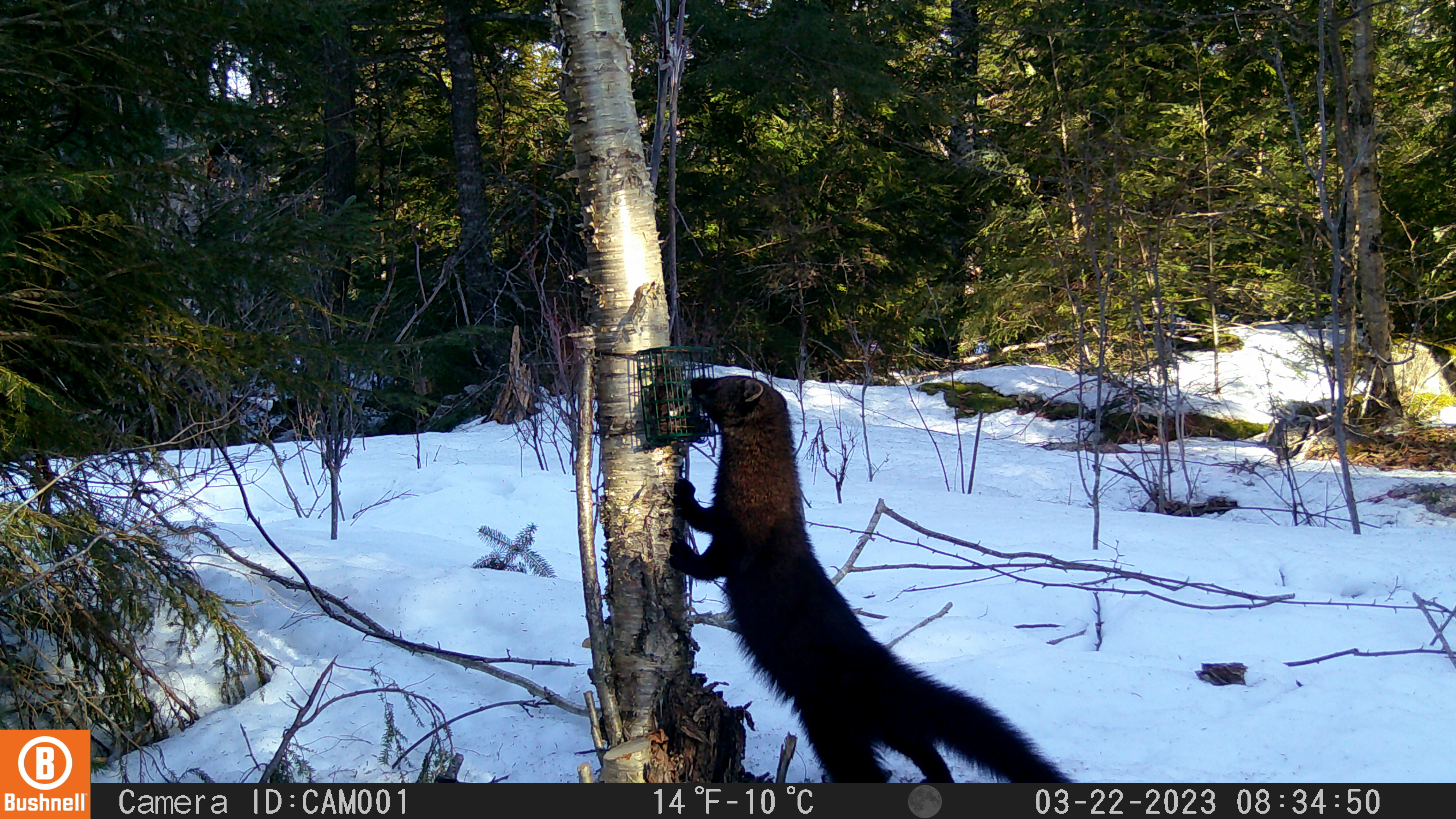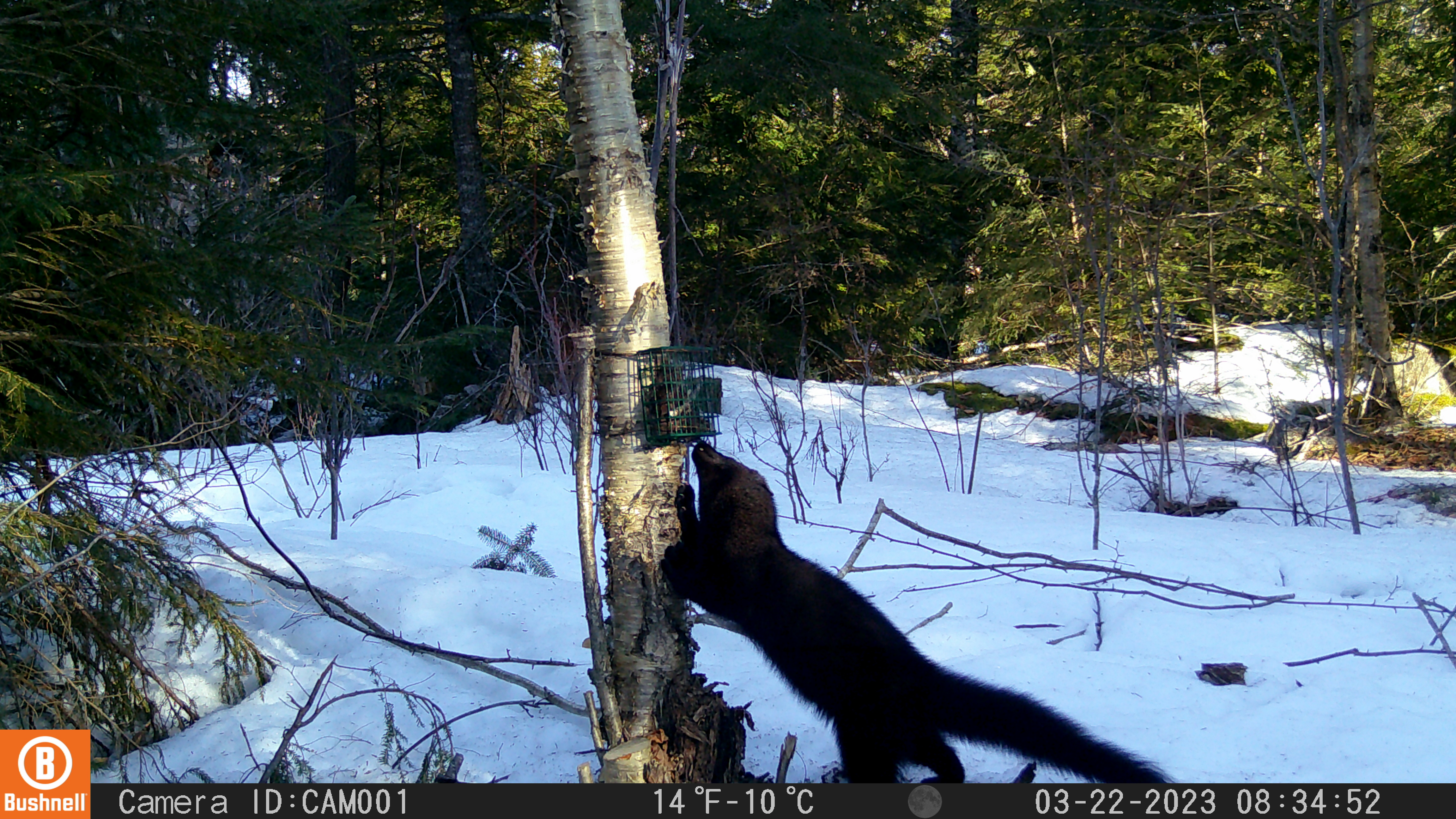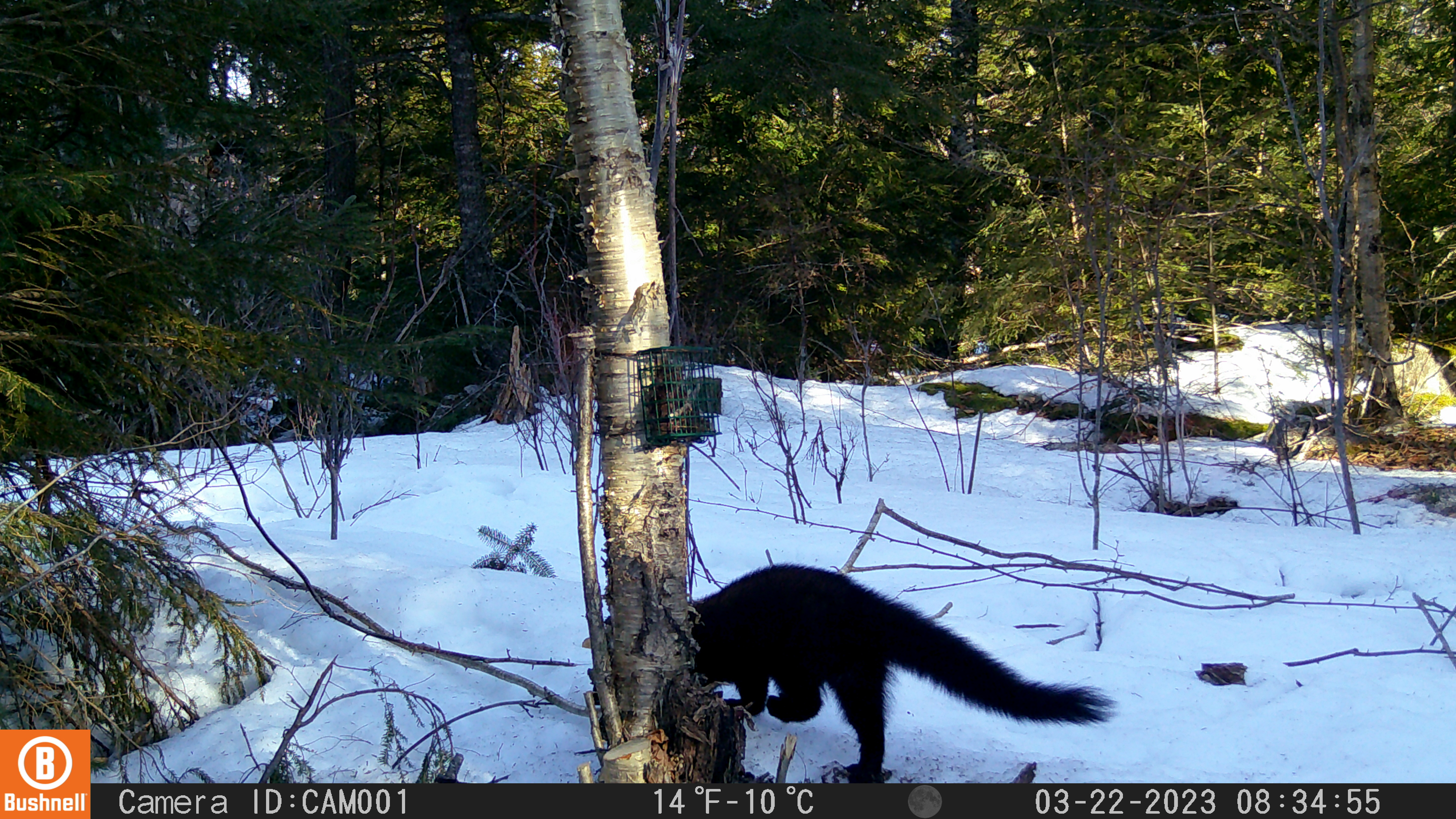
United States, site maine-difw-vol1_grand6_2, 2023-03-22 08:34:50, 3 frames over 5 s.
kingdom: Animalia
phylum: Chordata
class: Mammalia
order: Carnivora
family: Mustelidae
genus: Pekania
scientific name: Pekania pennanti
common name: fisher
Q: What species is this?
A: Fisher (Pekania pennanti).